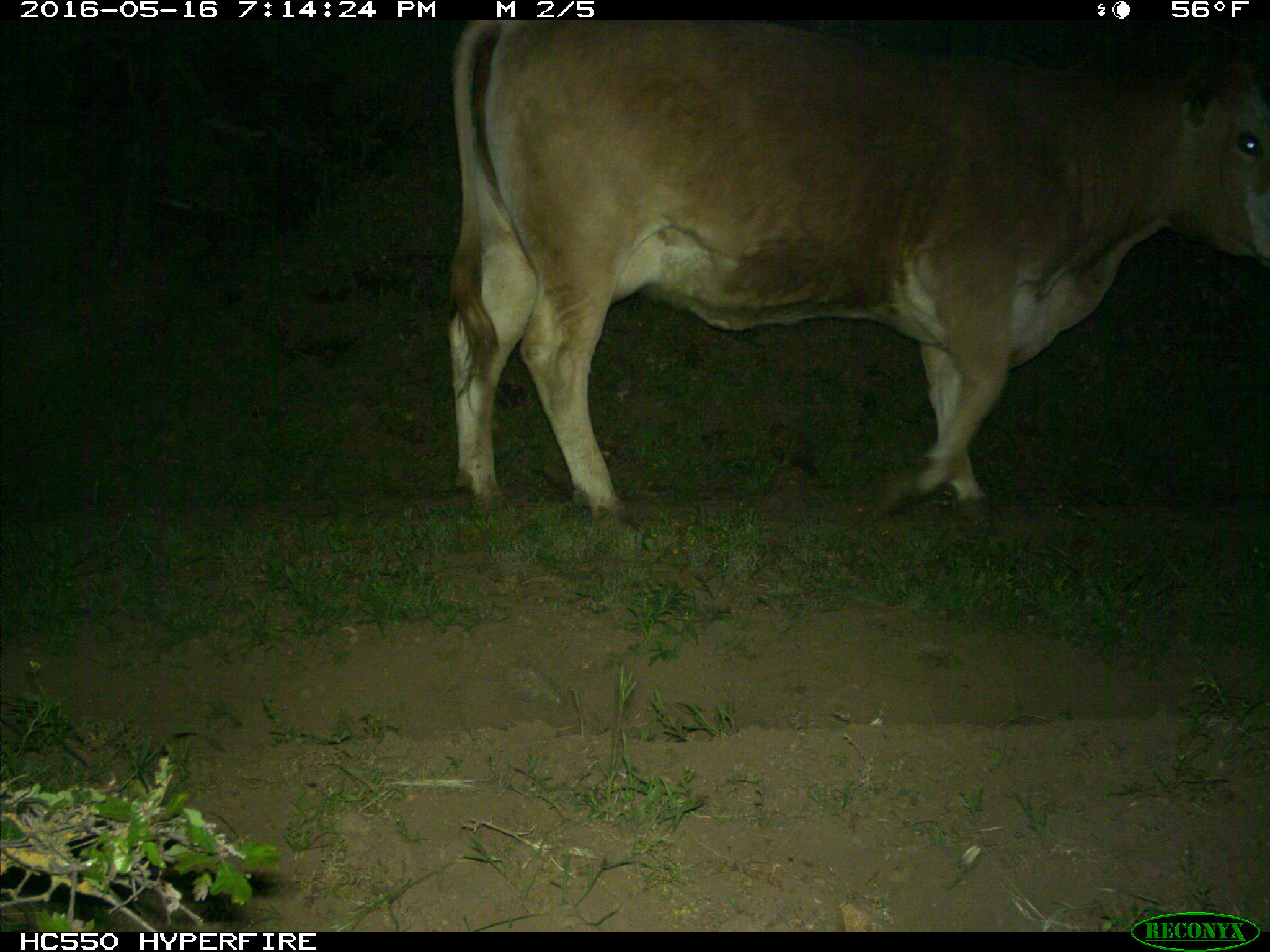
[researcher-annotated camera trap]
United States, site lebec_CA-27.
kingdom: Animalia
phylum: Chordata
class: Mammalia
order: Artiodactyla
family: Bovidae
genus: Bos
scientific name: Bos taurus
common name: domestic cow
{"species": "Bos taurus (domestic cow)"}